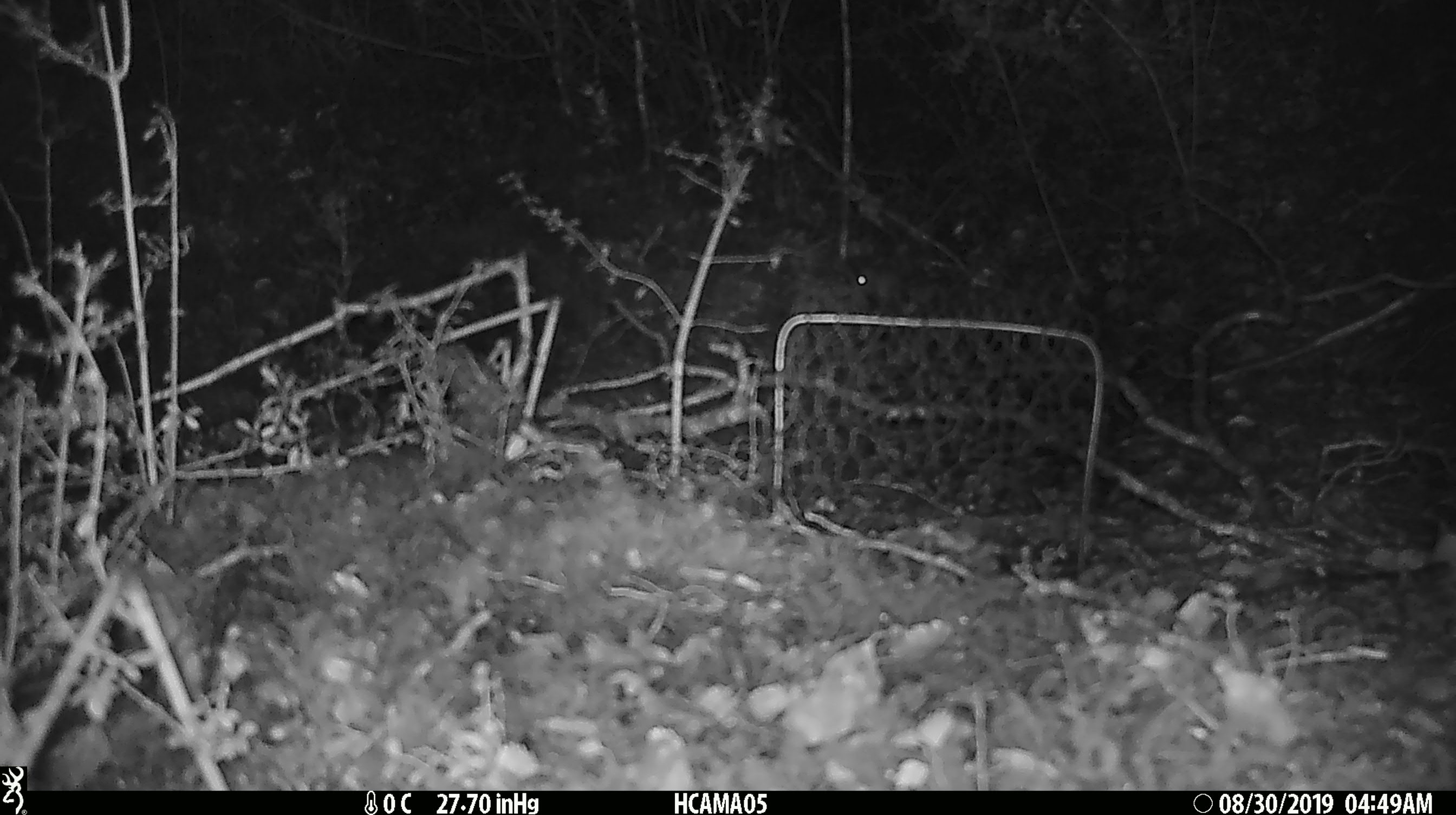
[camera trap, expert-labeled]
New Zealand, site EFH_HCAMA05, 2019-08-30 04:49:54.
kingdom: Animalia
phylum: Chordata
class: Mammalia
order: Rodentia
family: Muridae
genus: Mus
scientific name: Mus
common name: mouse